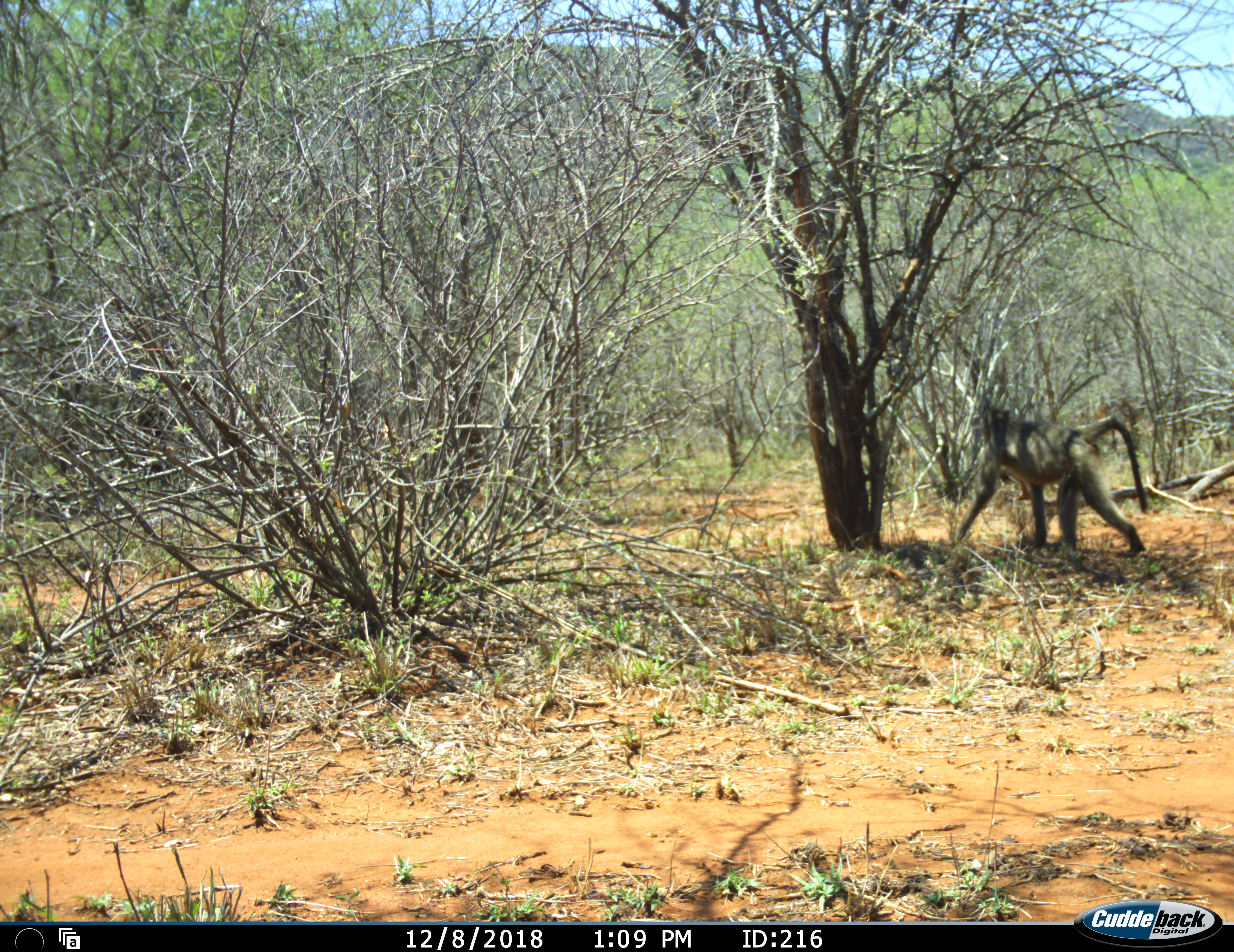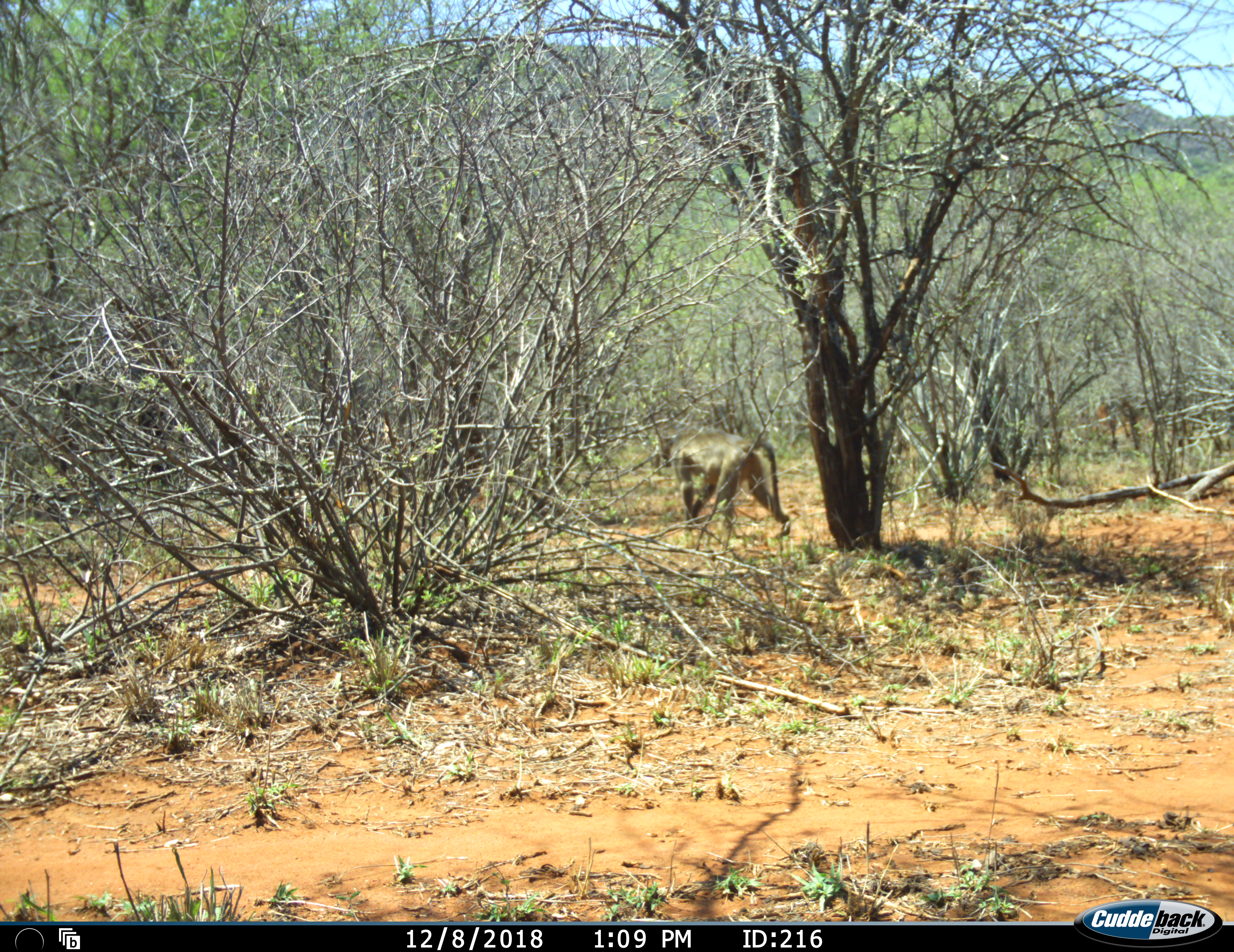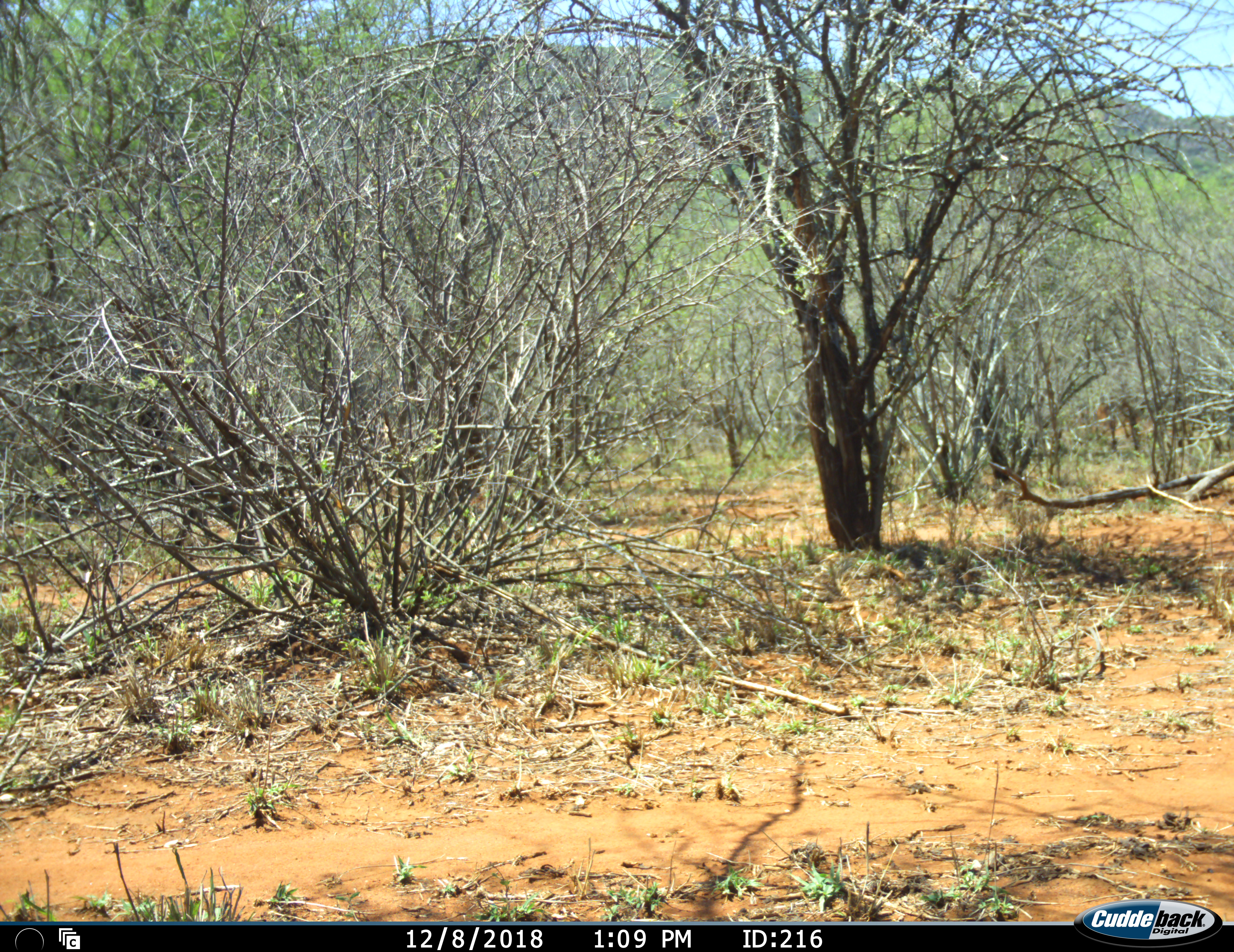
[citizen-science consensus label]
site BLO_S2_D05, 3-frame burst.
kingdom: Animalia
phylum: Chordata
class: Mammalia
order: Primates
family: Cercopithecidae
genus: Papio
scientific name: Papio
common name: baboon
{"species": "baboon (Papio)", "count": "1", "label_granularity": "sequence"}